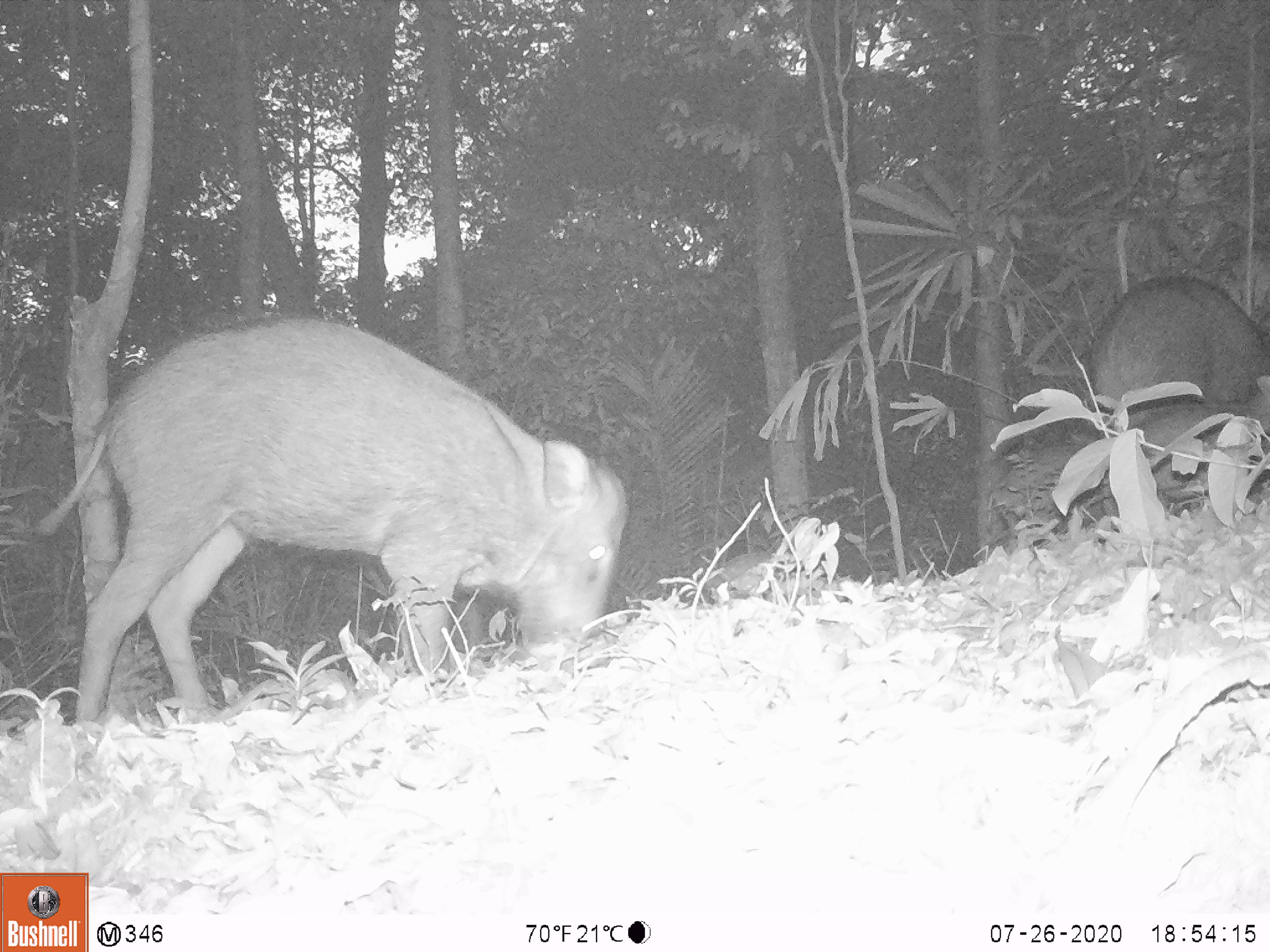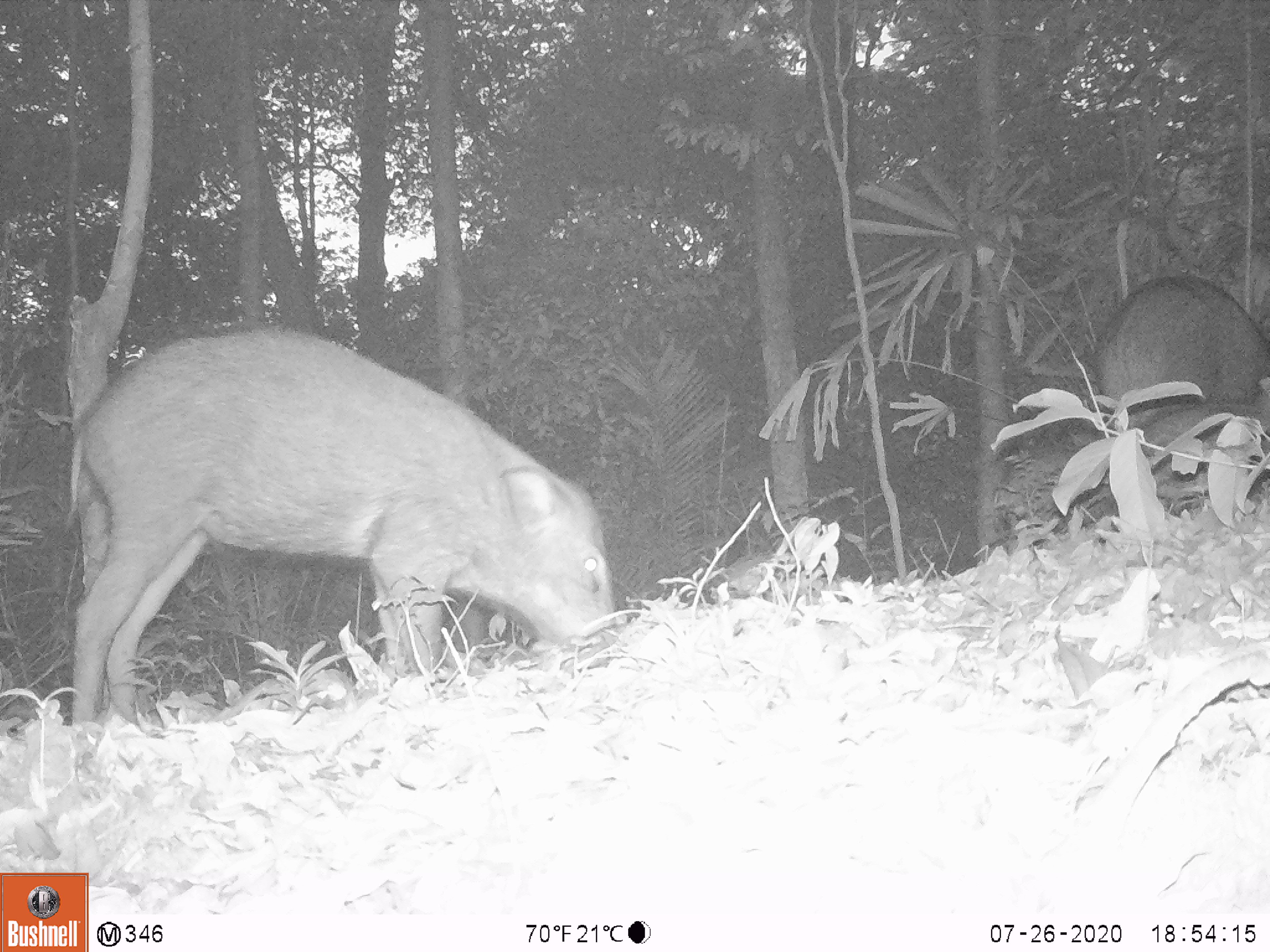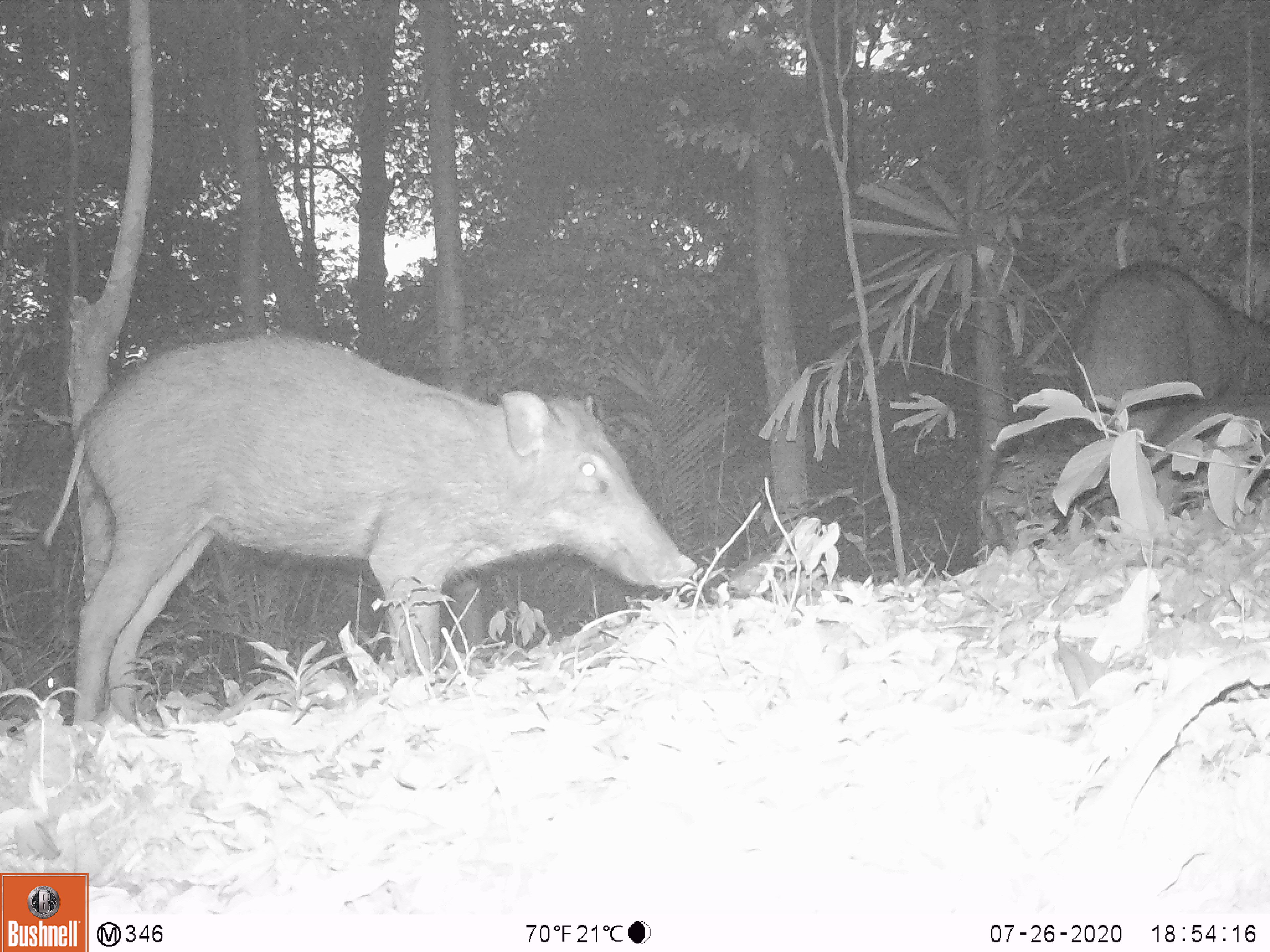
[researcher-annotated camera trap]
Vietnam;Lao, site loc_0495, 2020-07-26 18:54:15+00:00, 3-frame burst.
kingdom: Animalia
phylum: Chordata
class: Mammalia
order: Artiodactyla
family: Suidae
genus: Sus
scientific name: Sus scrofa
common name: eurasian wild pig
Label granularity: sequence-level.